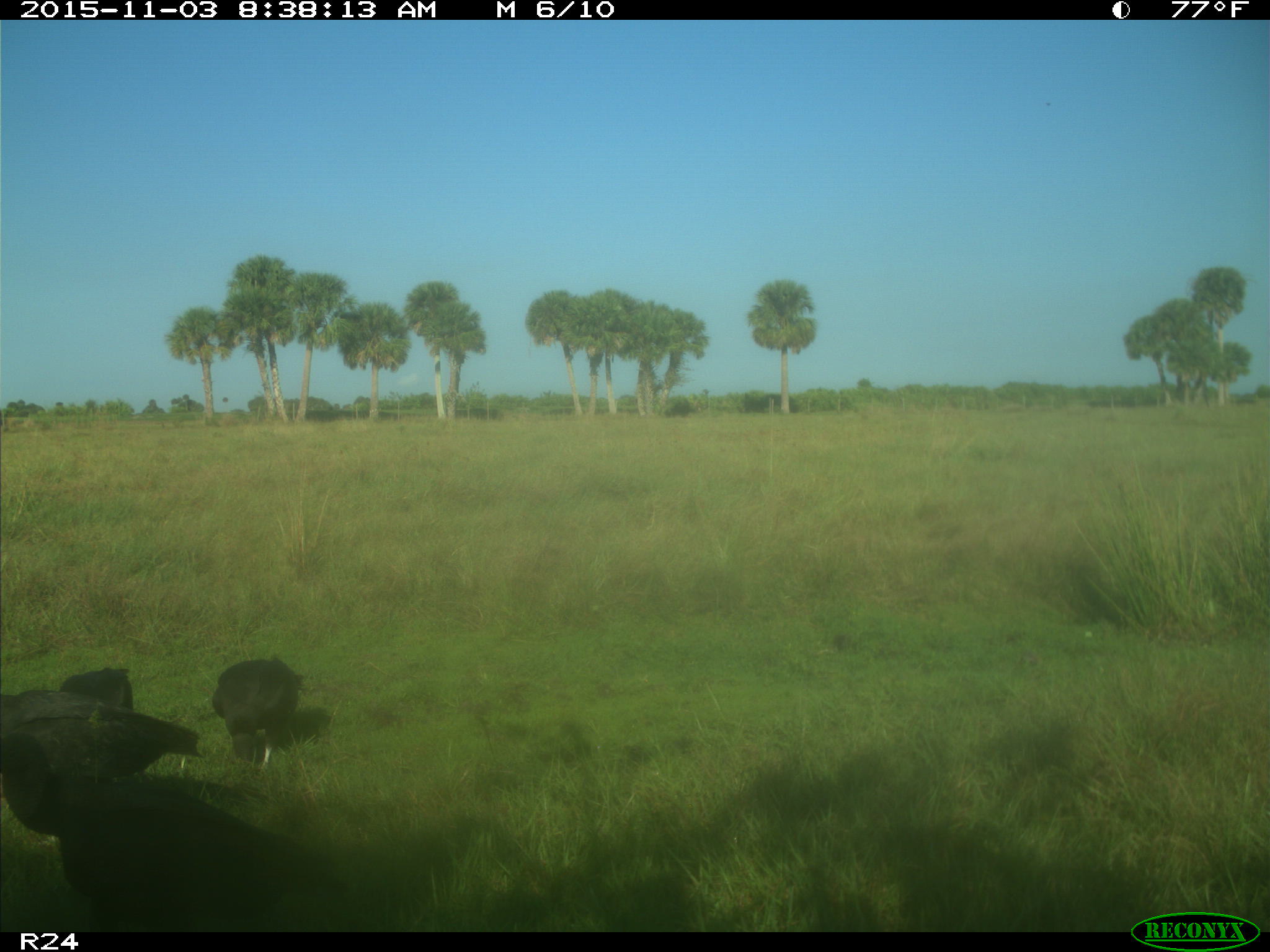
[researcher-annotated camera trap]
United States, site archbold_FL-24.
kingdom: Animalia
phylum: Chordata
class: Aves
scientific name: Aves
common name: birds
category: unidentified bird